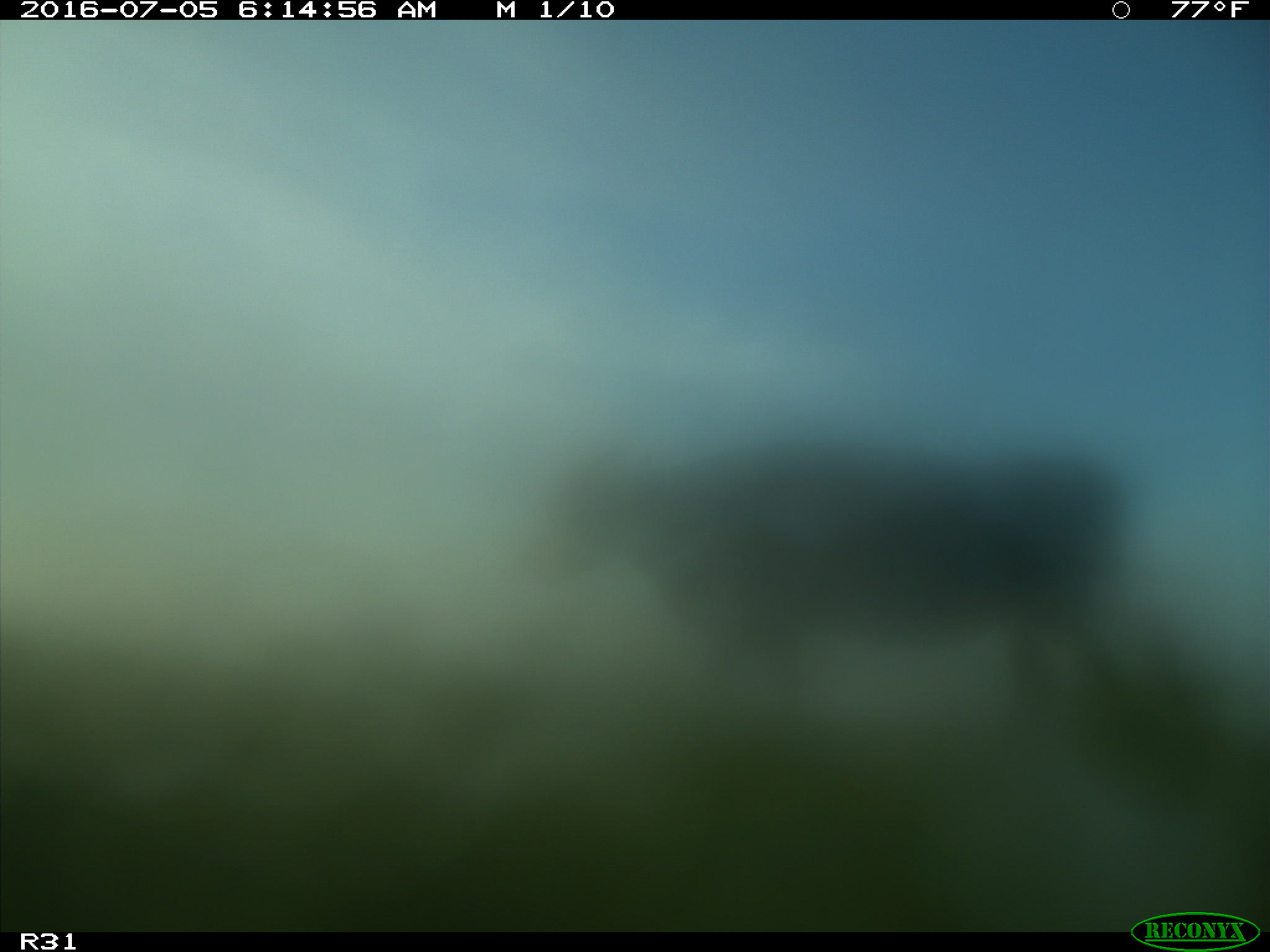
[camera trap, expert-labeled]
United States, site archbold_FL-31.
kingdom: Animalia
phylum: Chordata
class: Mammalia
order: Artiodactyla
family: Bovidae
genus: Bos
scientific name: Bos taurus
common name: domestic cow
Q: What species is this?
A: Bos taurus (domestic cow).